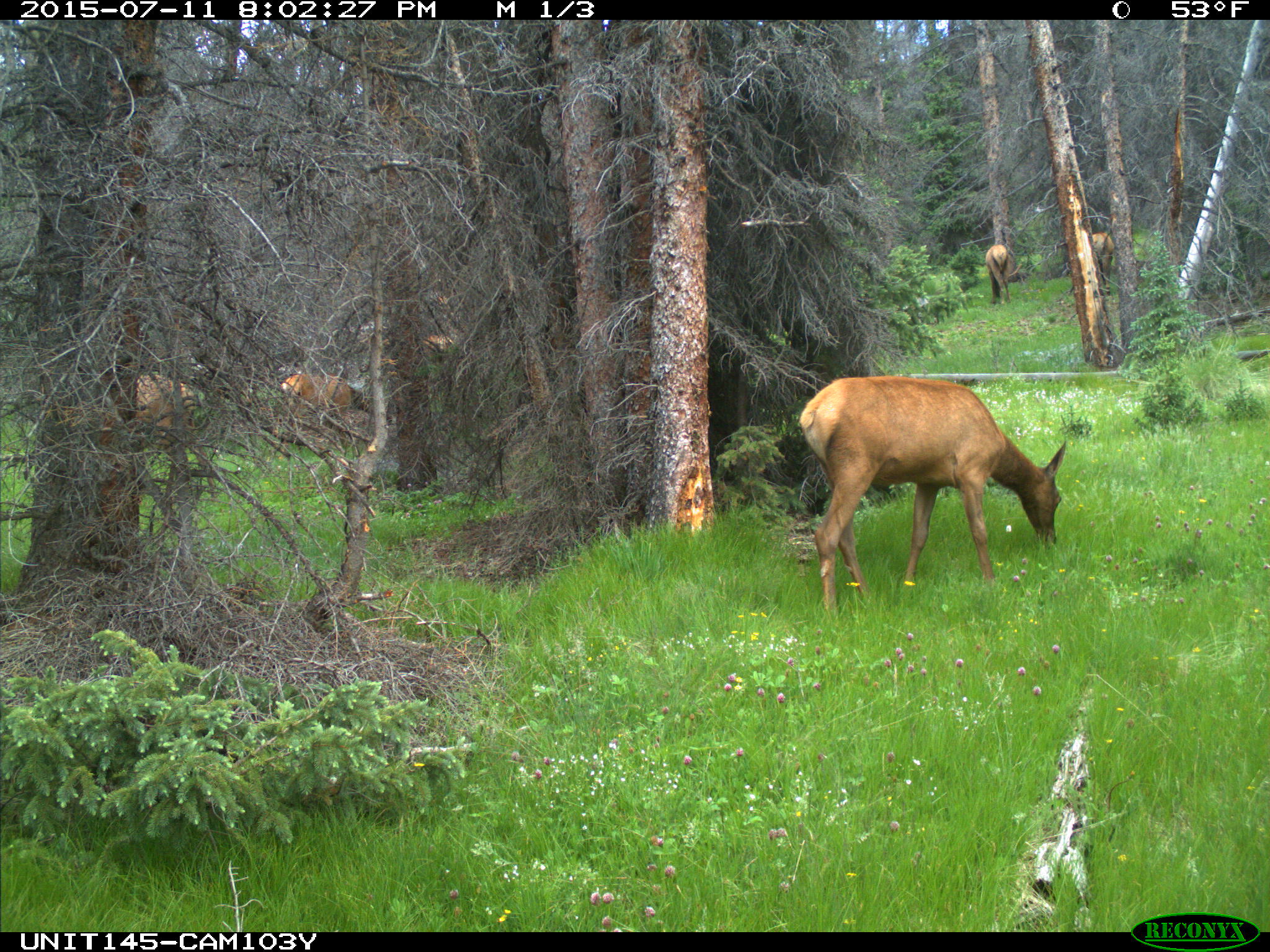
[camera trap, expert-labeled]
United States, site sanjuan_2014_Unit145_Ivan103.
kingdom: Animalia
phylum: Chordata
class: Mammalia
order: Artiodactyla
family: Cervidae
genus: Cervus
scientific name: Cervus elaphus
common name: red deer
Cervus elaphus (red deer).